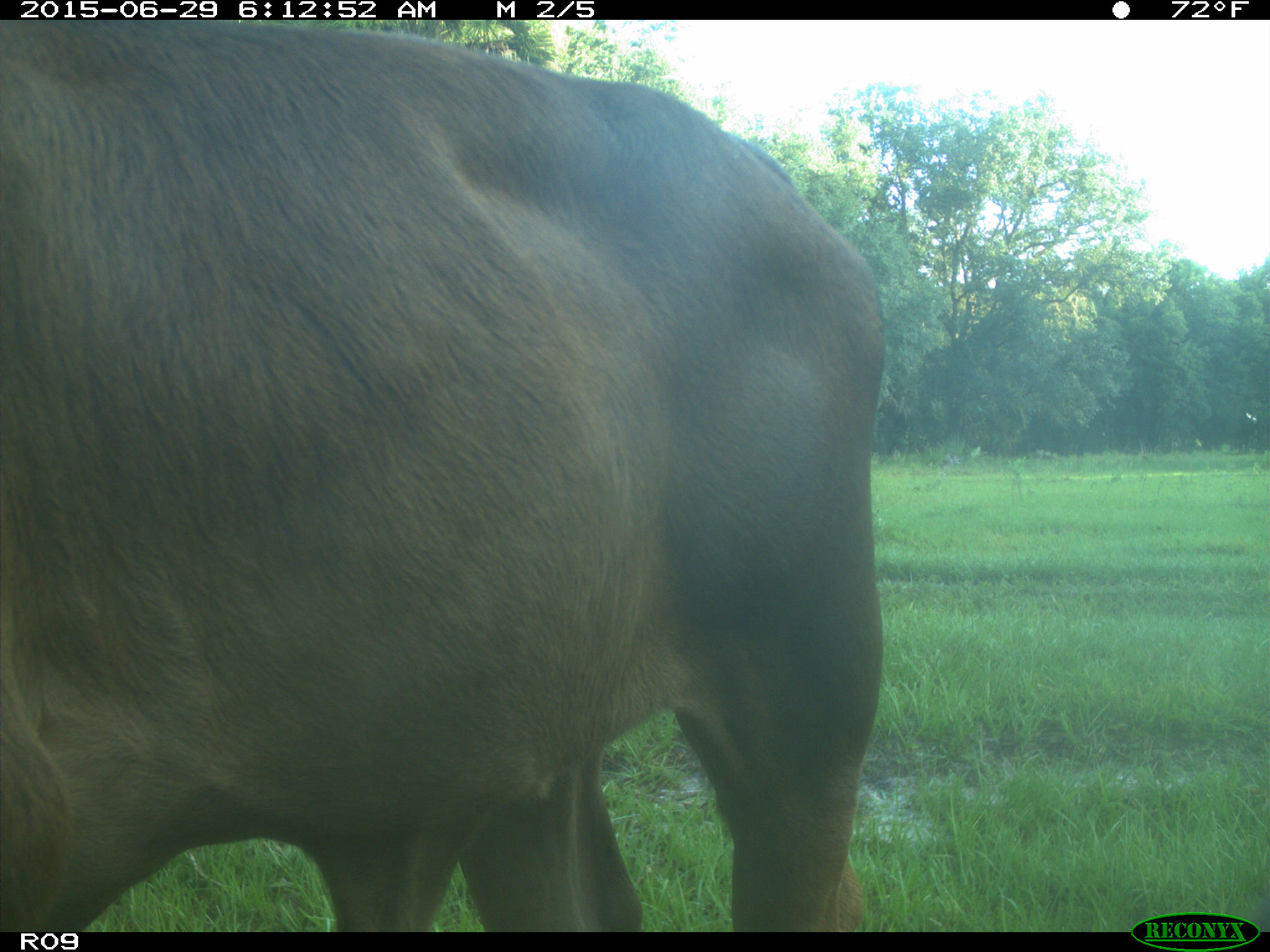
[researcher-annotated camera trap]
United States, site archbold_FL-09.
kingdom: Animalia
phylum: Chordata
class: Mammalia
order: Artiodactyla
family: Bovidae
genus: Bos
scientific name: Bos taurus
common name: domestic cow